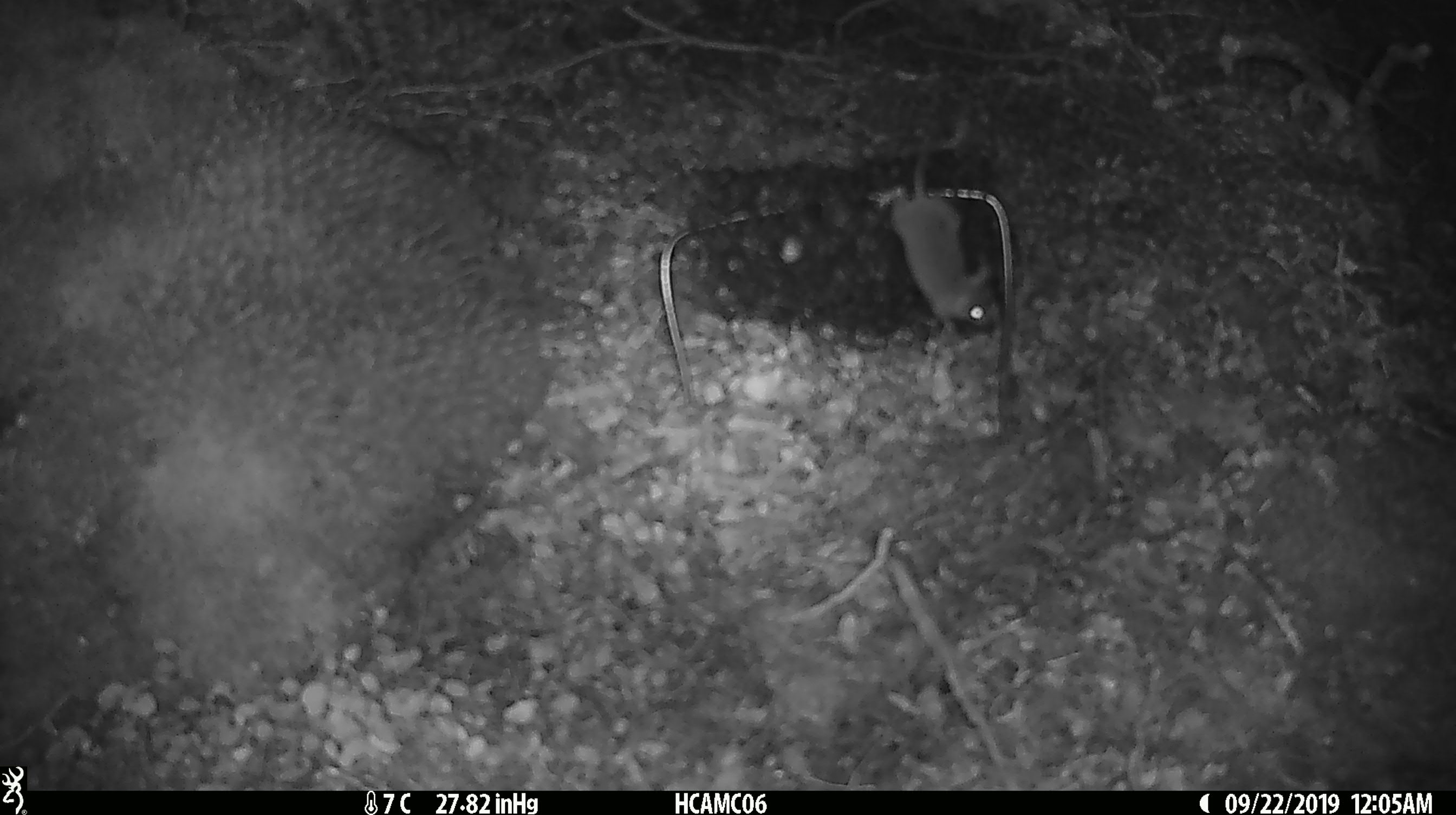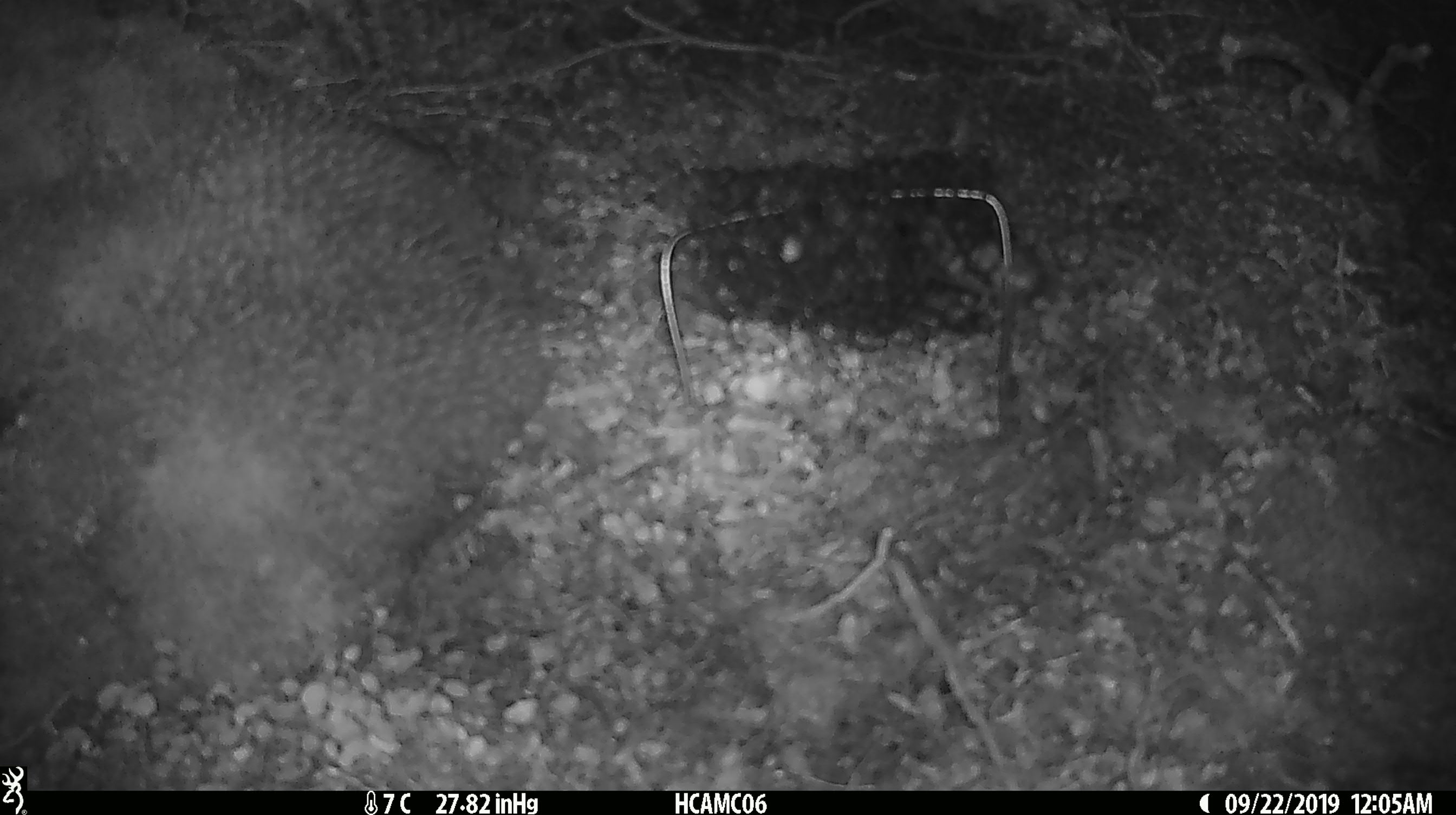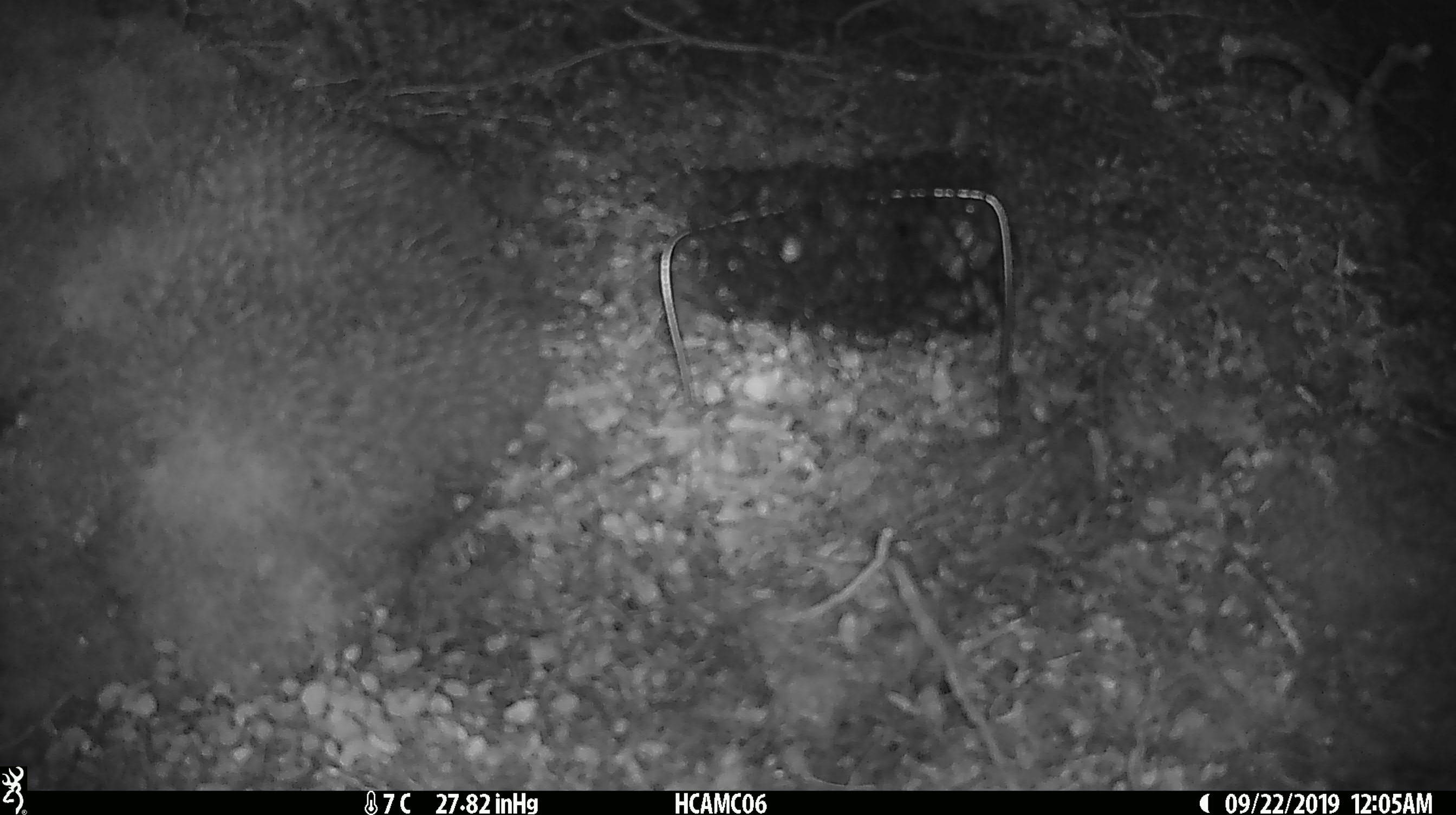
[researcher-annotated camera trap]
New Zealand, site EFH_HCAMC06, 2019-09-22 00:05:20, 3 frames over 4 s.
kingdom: Animalia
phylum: Chordata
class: Mammalia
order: Rodentia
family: Muridae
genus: Mus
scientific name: Mus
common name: mouse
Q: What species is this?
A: Mouse (Mus).